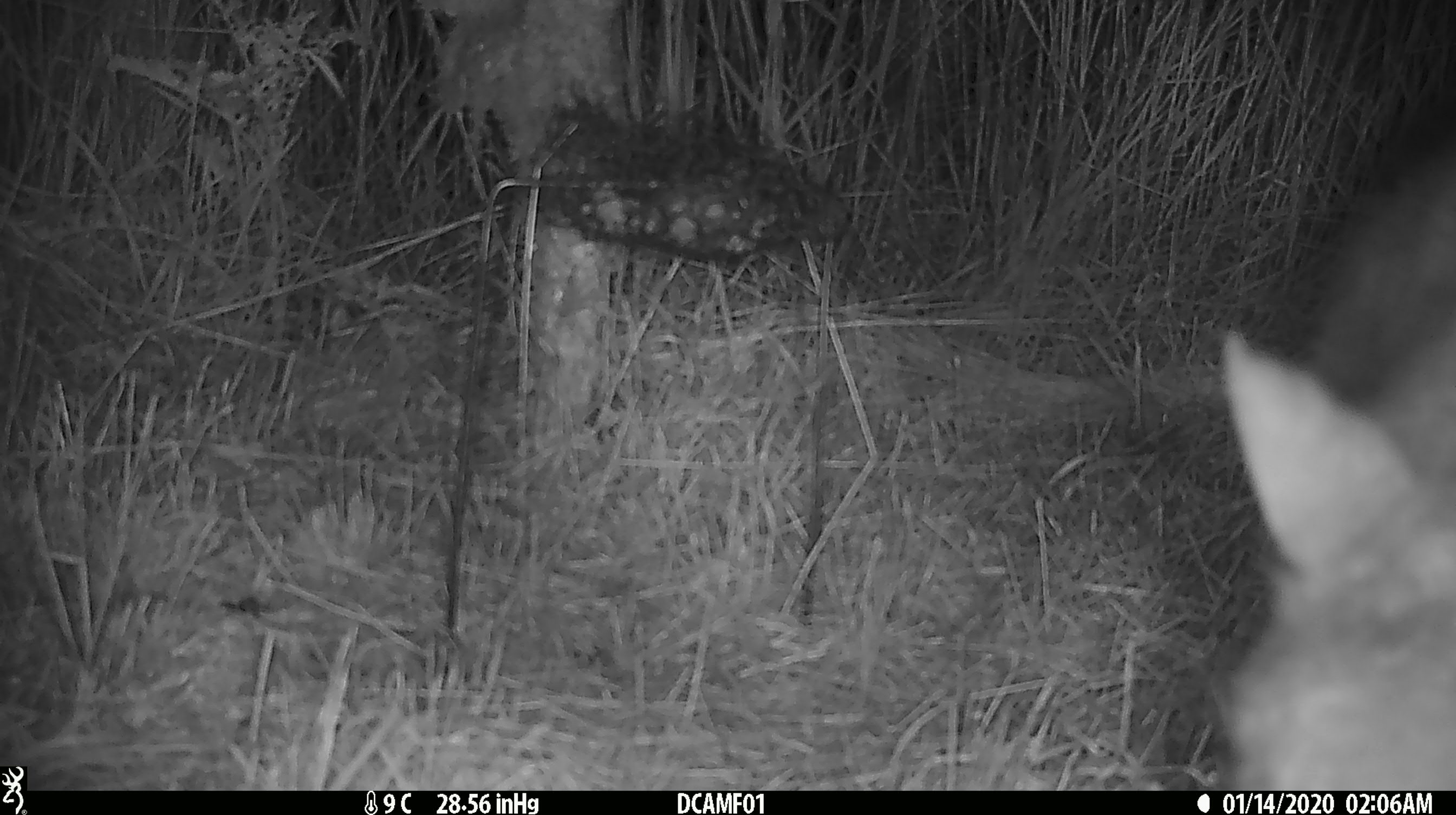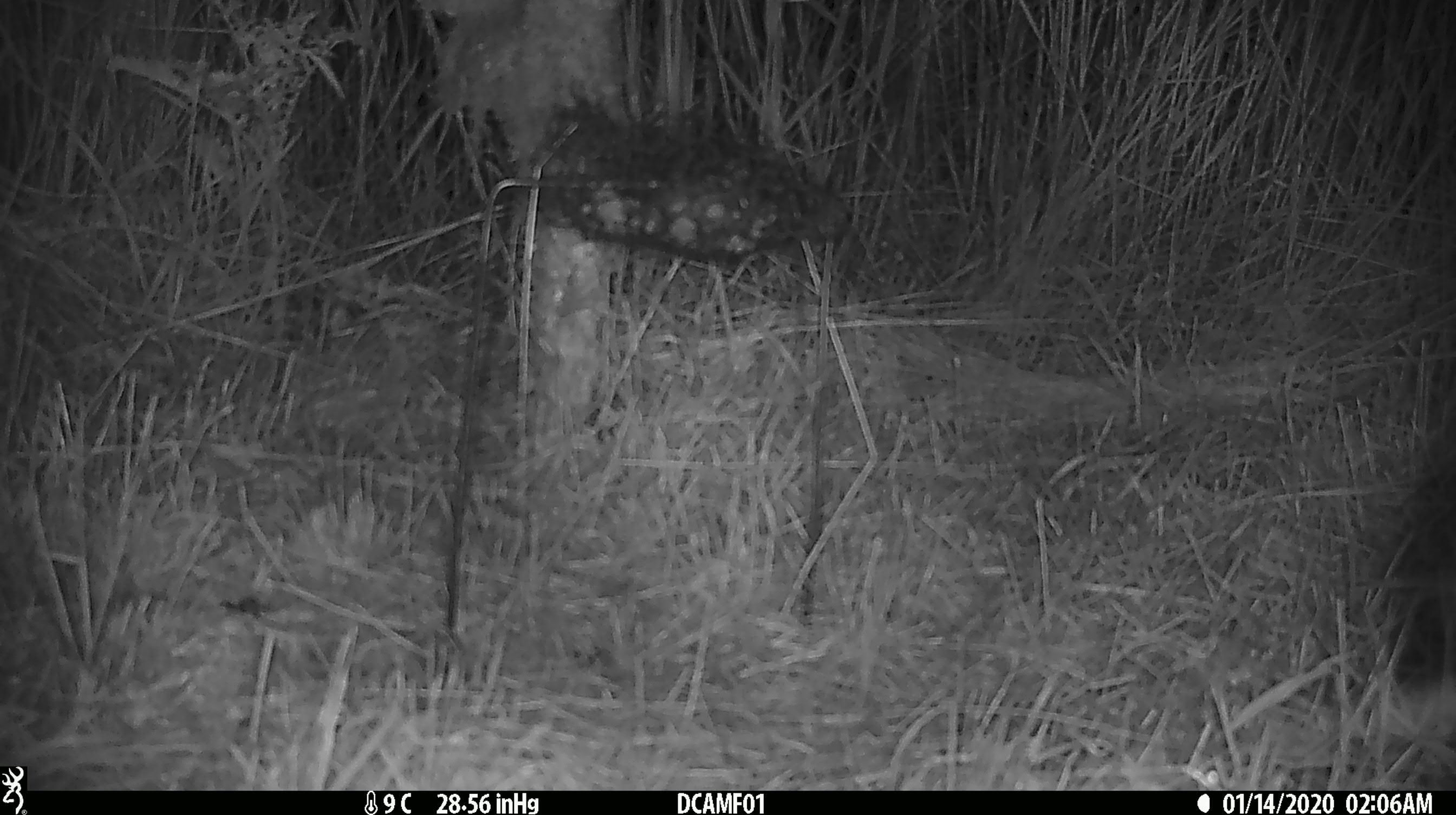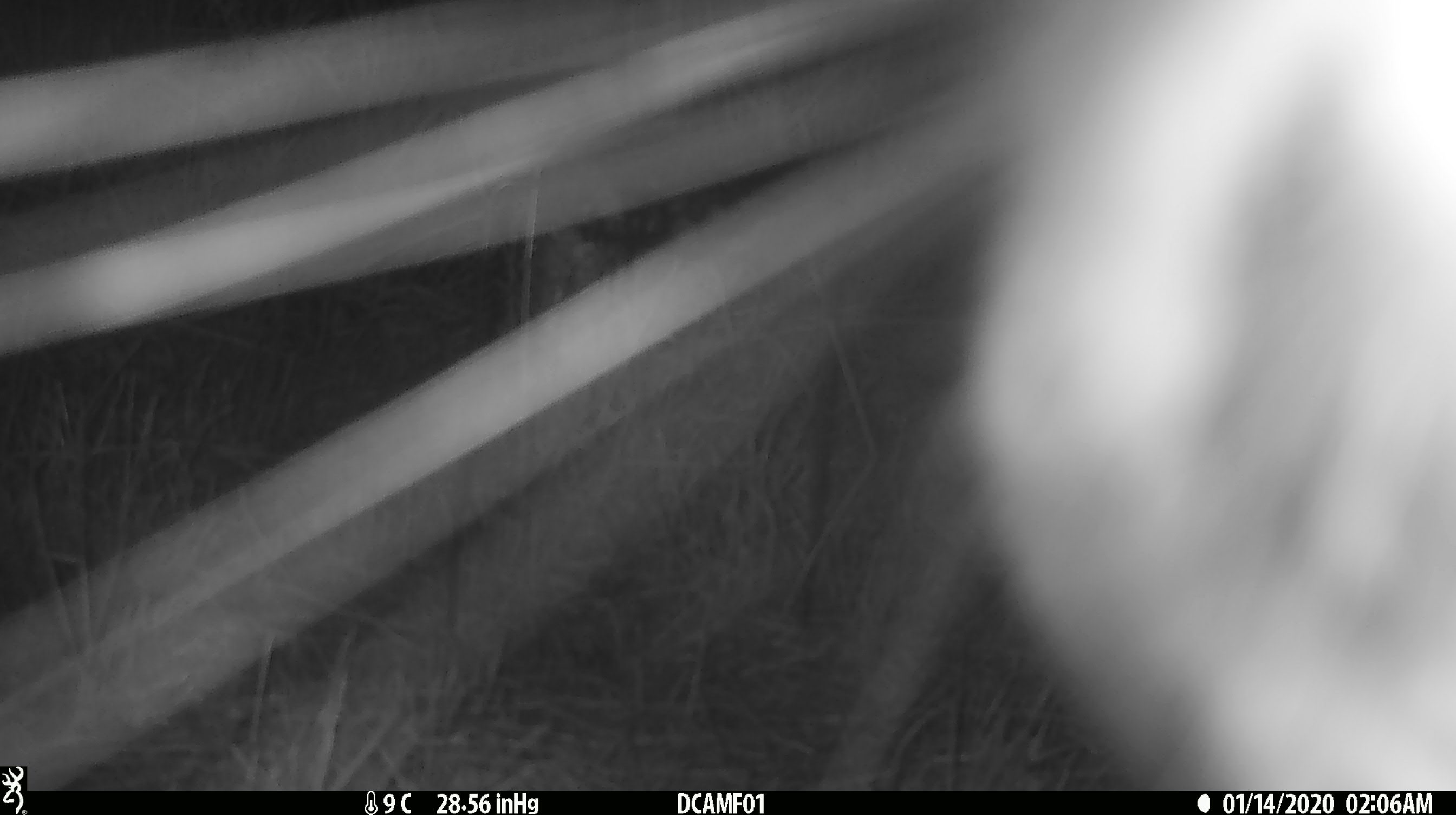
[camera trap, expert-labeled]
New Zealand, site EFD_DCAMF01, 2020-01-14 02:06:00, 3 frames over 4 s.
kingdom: Animalia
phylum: Chordata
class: Mammalia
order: Diprotodontia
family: Phalangeridae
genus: Trichosurus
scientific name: Trichosurus vulpecula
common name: common brushtail possum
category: possum